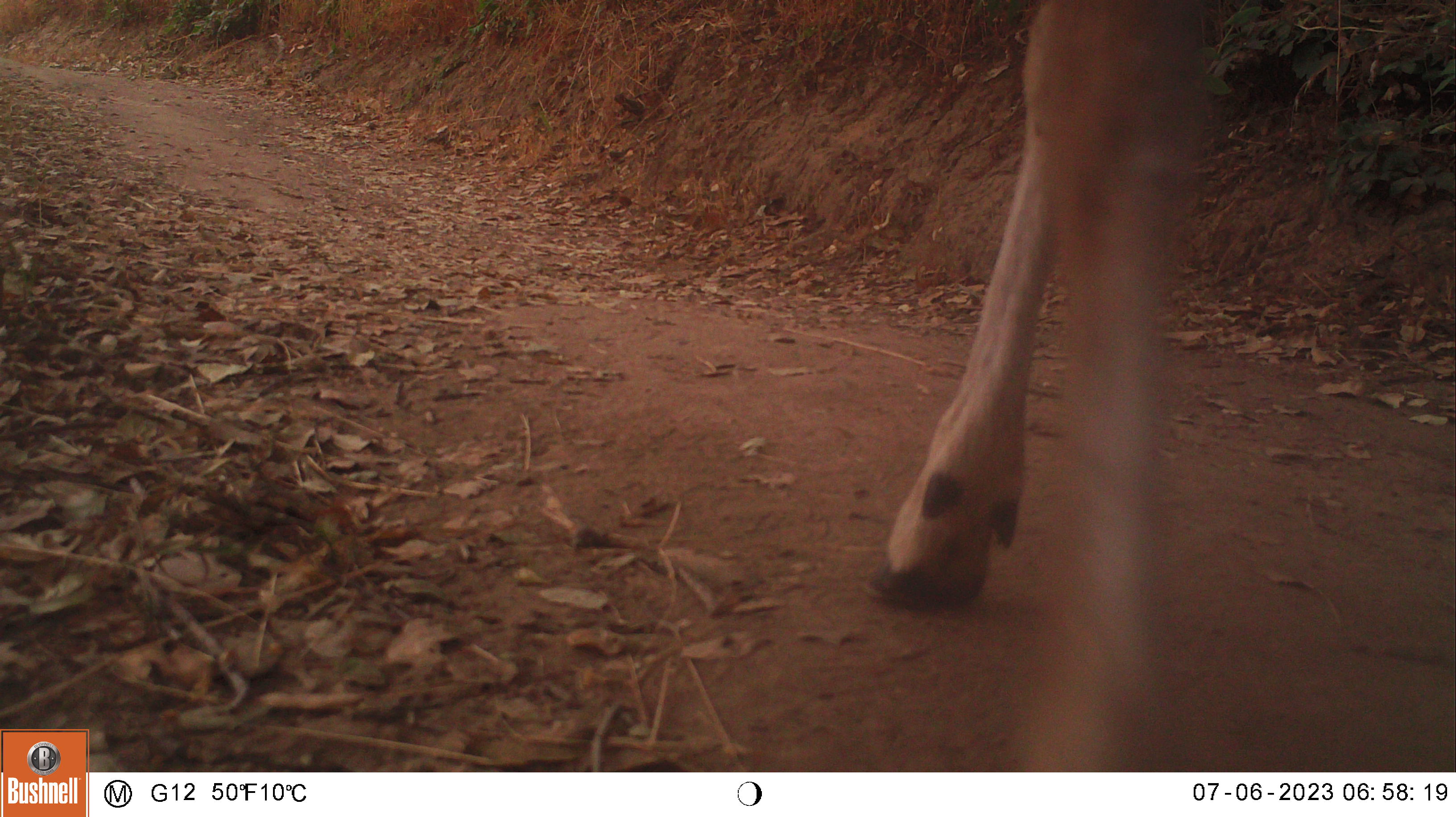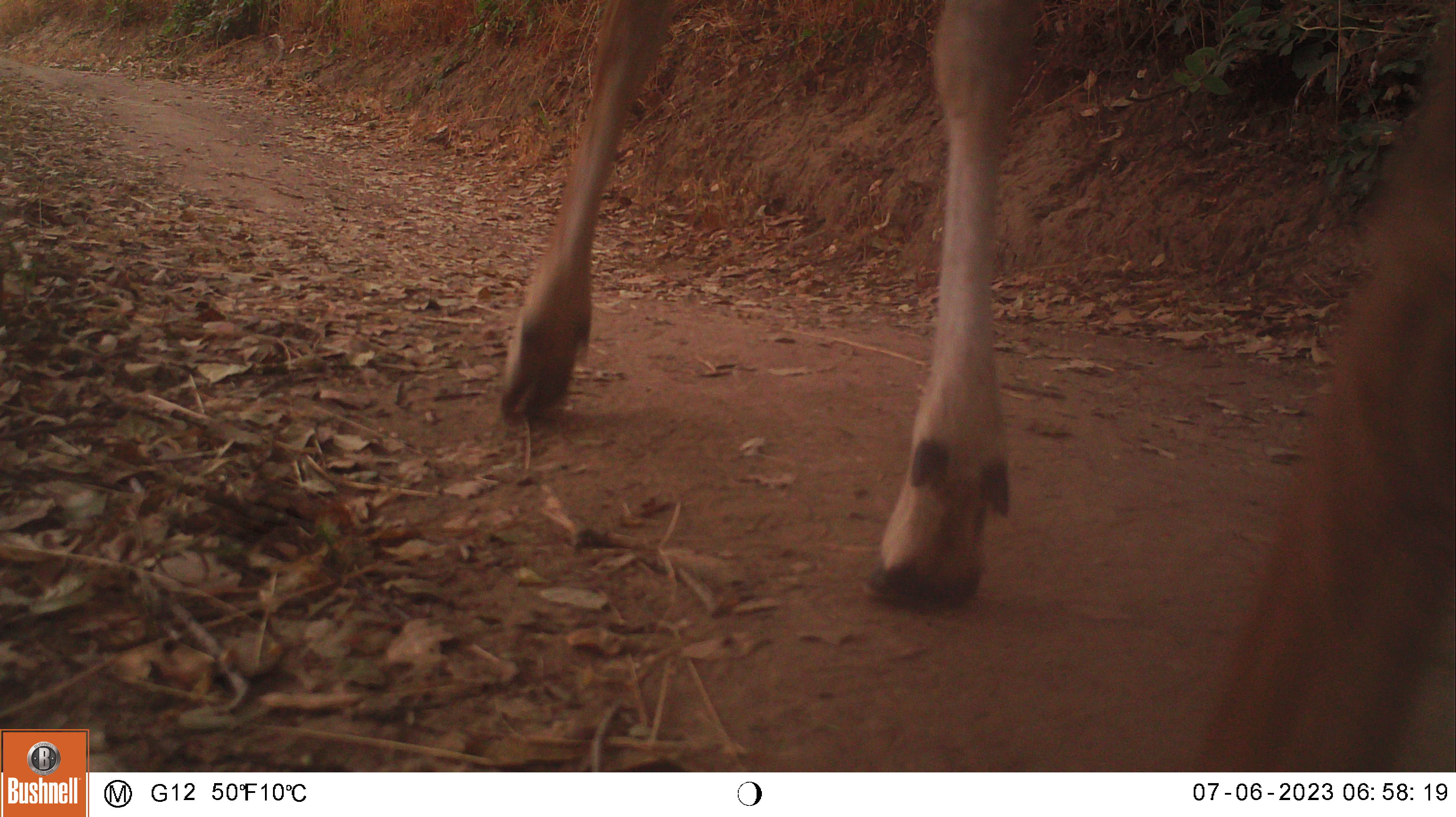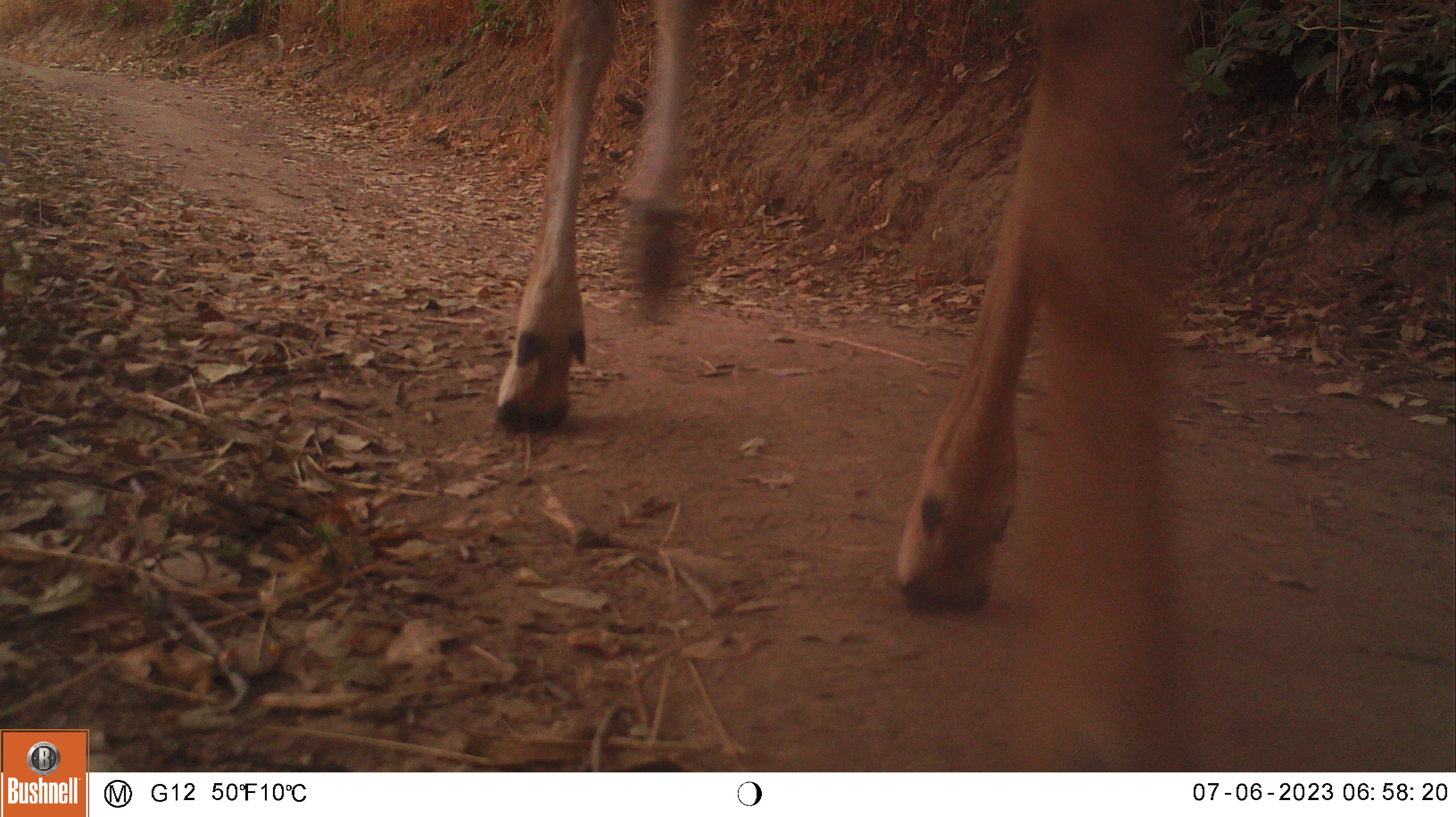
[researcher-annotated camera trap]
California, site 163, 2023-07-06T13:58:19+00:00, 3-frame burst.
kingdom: Animalia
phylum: Chordata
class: Mammalia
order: Artiodactyla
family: Cervidae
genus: Odocoileus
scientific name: Odocoileus hemionus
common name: mule deer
Mule deer (Odocoileus hemionus).